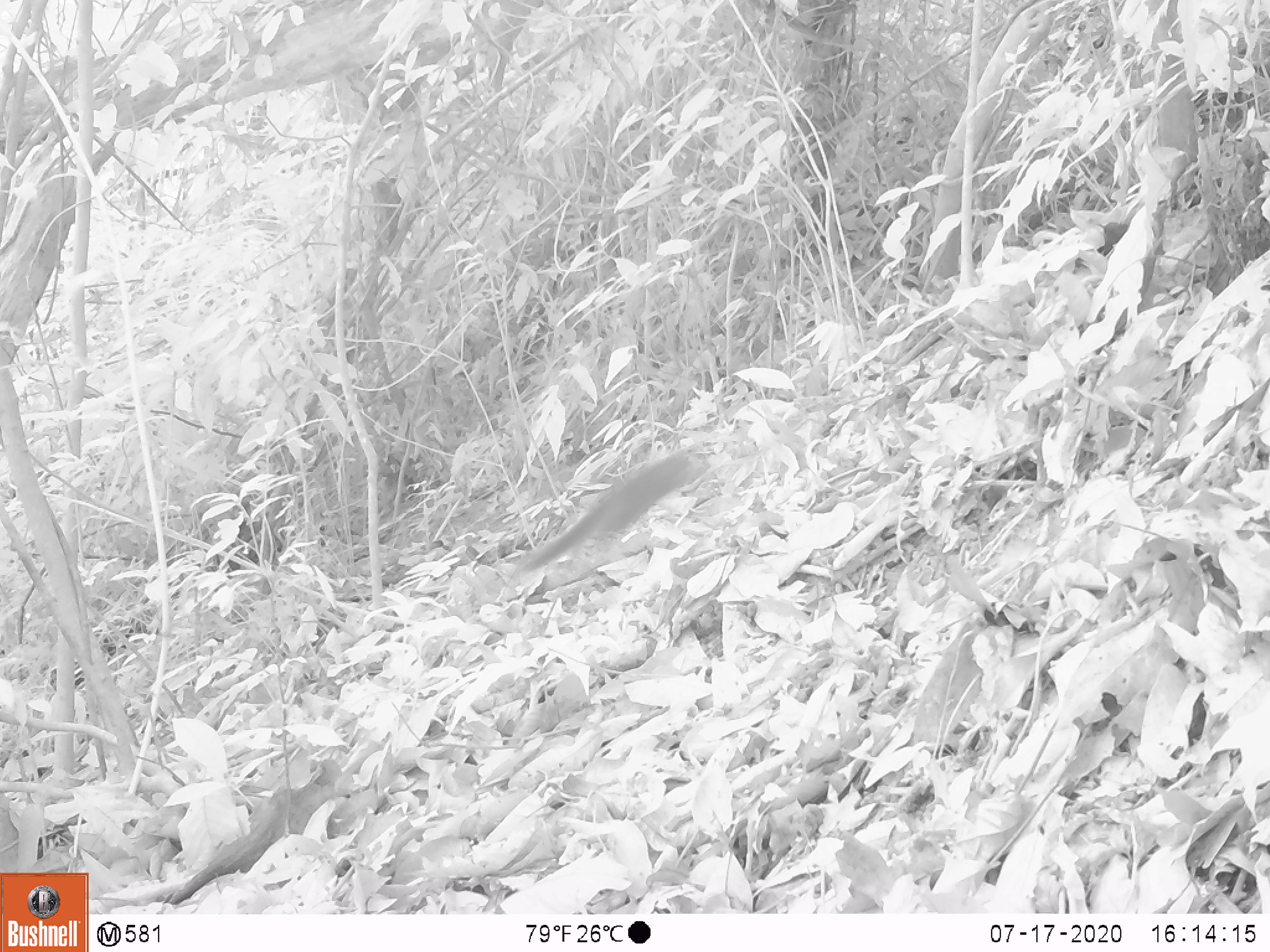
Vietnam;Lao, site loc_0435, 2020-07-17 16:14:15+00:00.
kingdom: Animalia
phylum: Chordata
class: Mammalia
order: Rodentia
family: Sciuridae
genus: Sciurus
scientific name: Sciurus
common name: squirrel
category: unidentified squirrel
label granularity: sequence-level